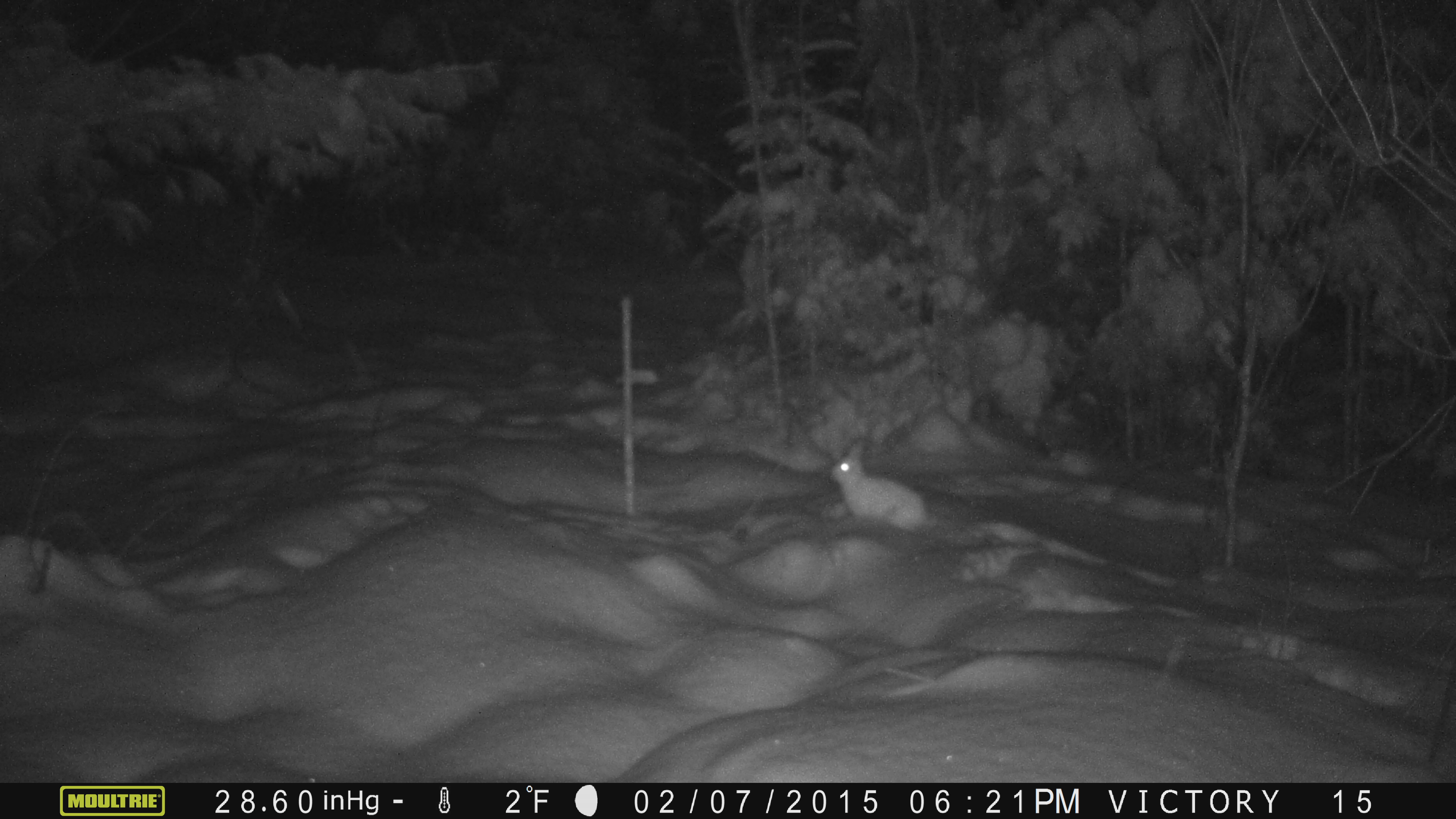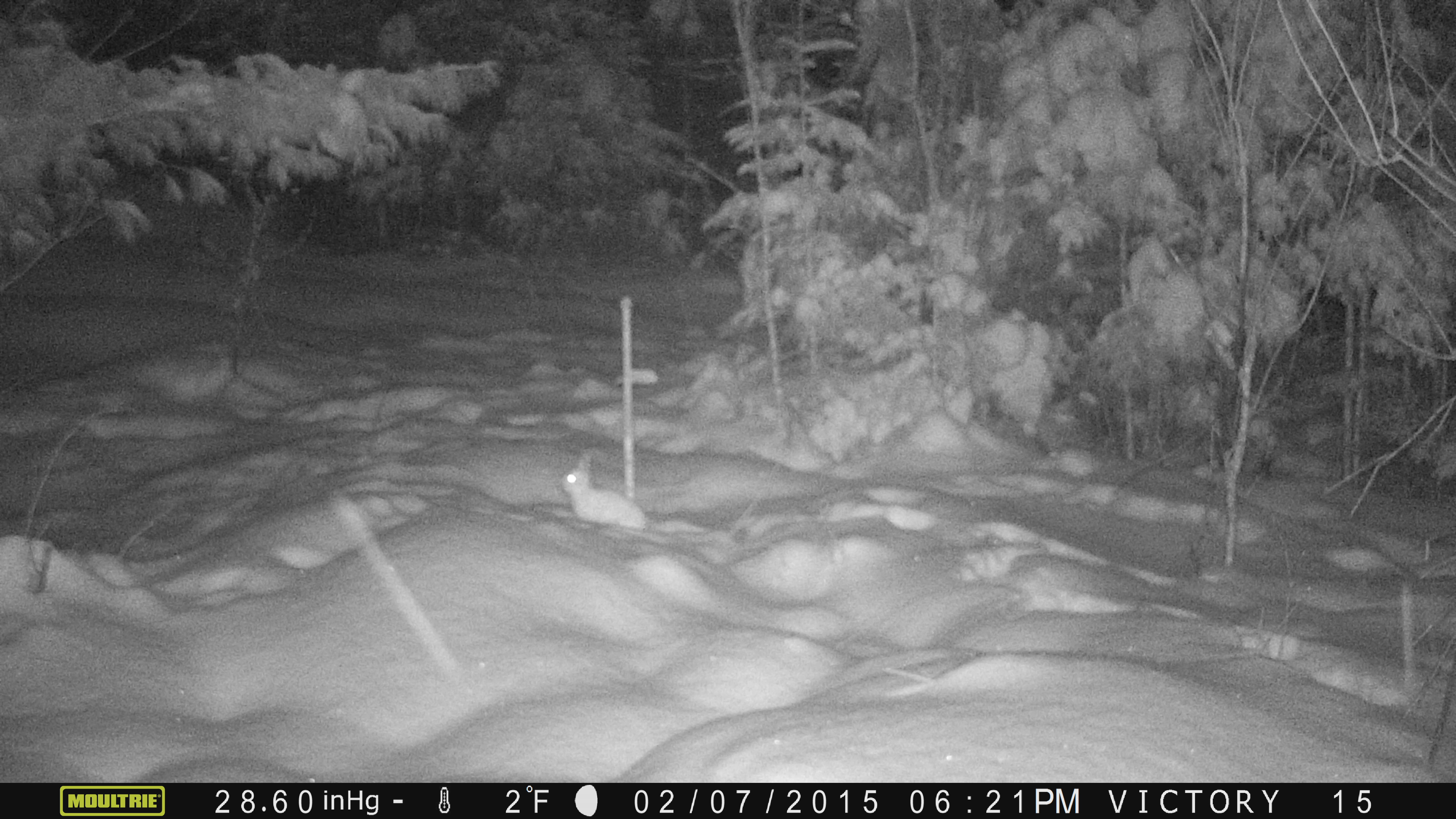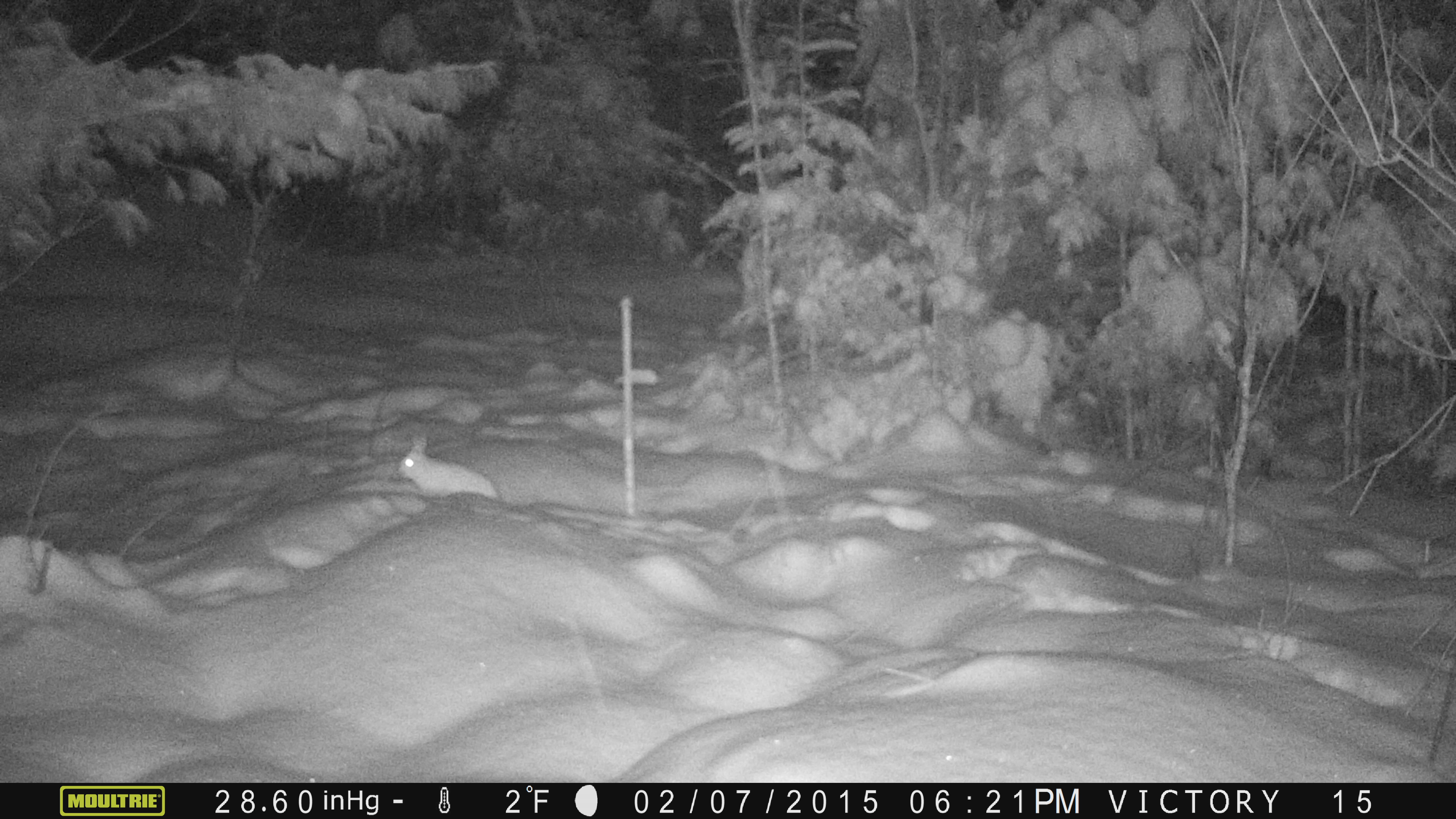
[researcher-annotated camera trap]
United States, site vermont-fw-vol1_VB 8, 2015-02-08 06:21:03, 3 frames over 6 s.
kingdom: Animalia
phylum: Chordata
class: Mammalia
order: Lagomorpha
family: Leporidae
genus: Lepus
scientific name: Lepus americanus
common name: snowshoe hare